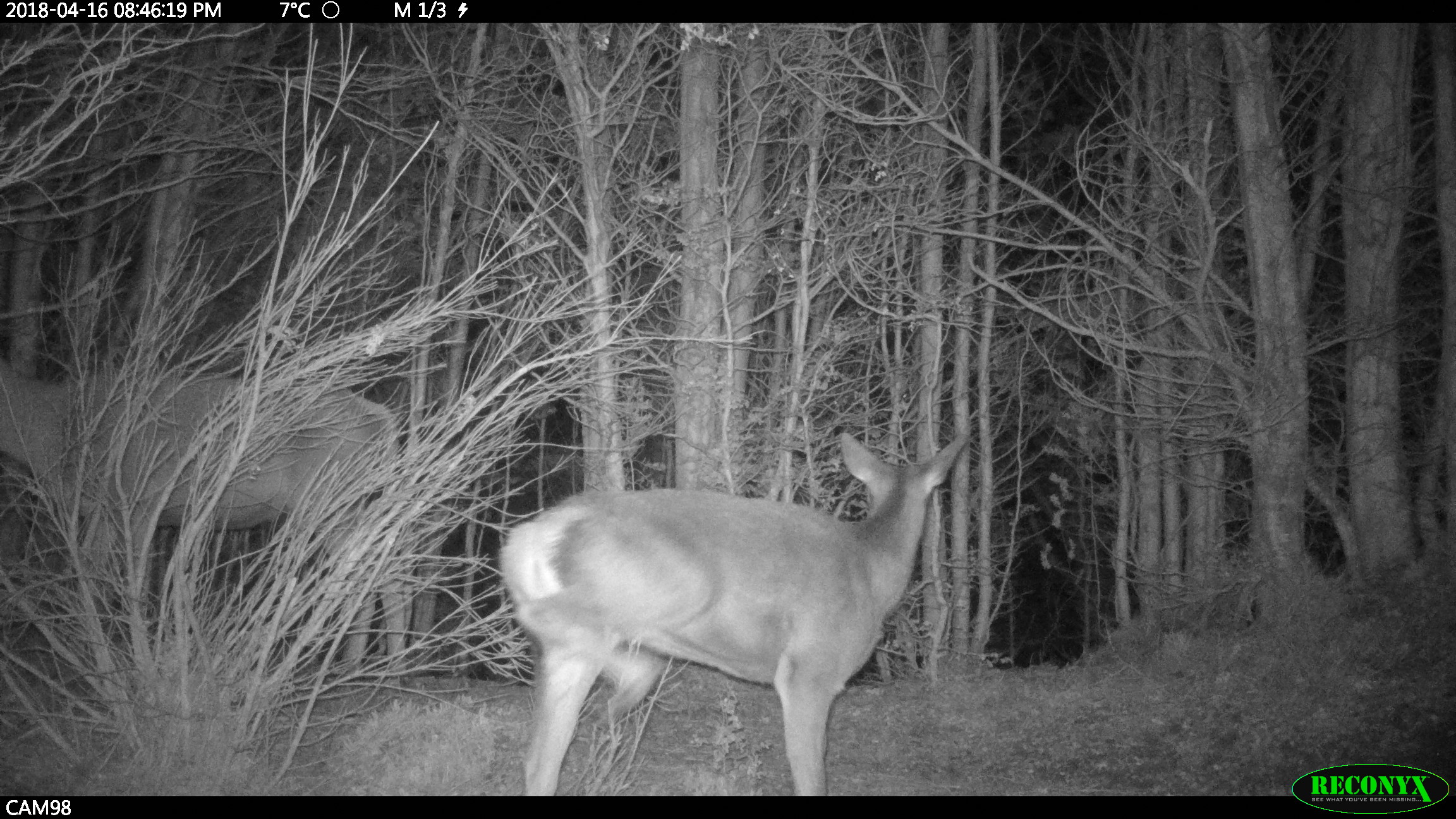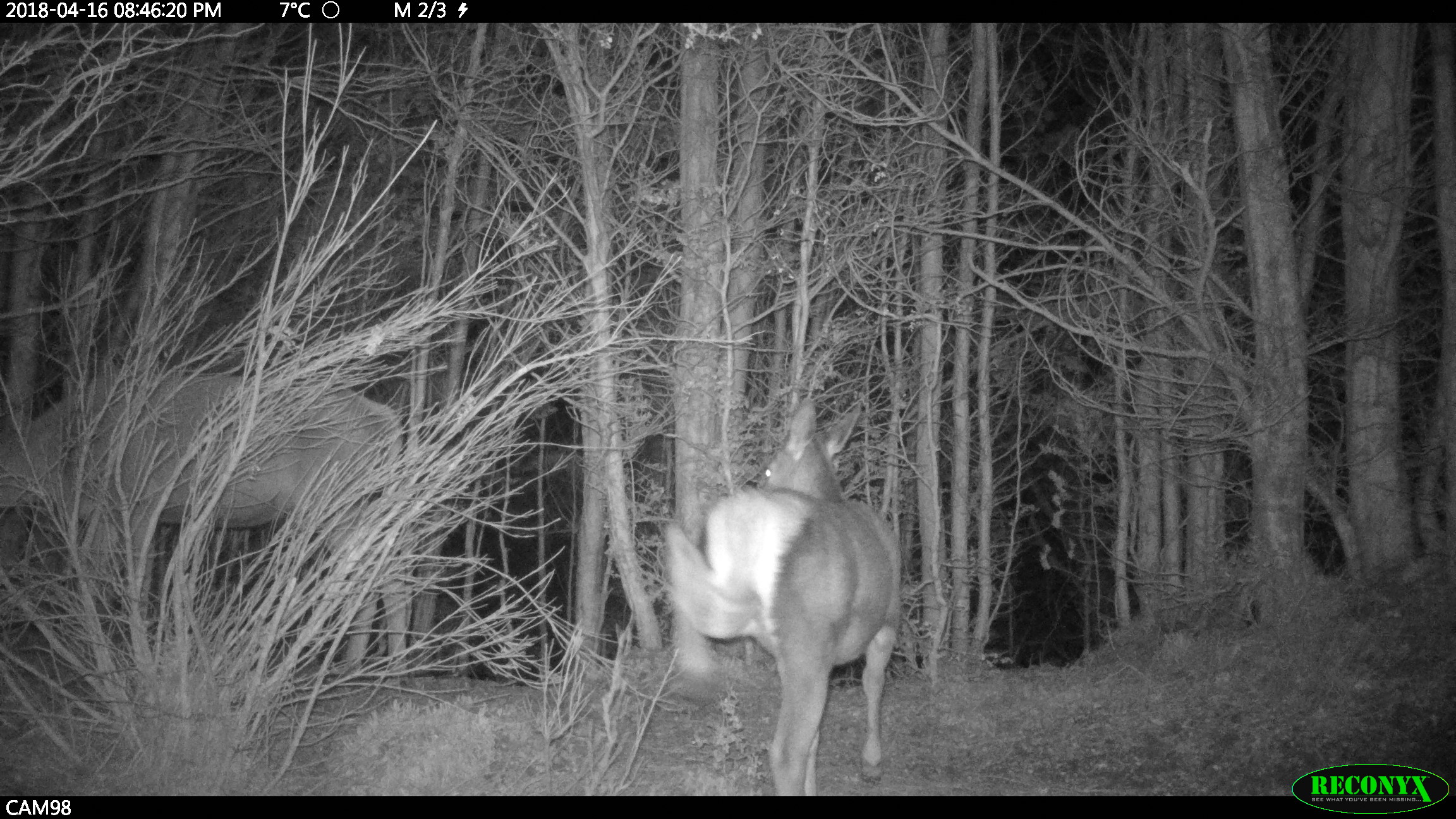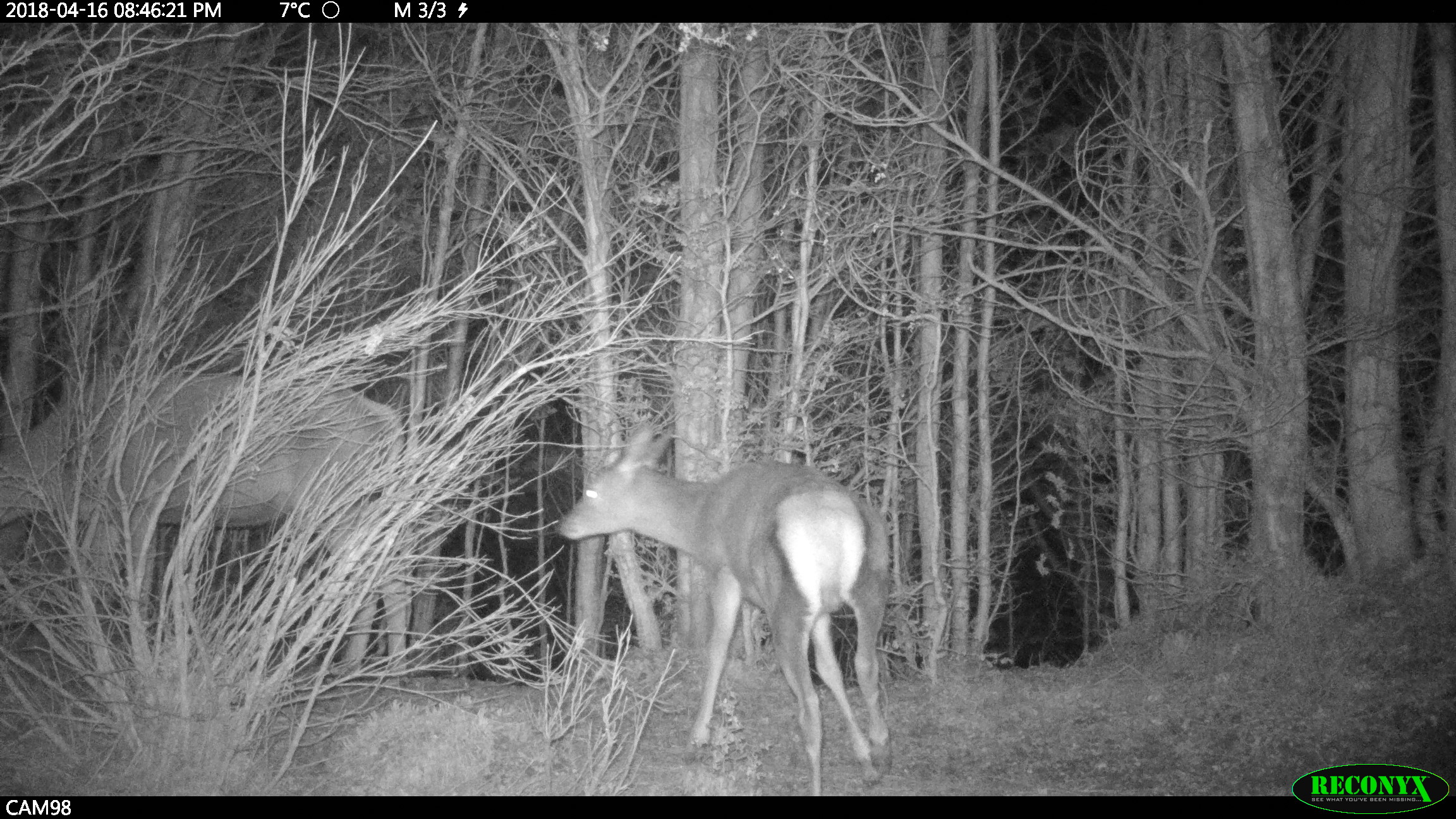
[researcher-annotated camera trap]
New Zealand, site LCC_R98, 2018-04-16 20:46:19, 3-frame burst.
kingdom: Animalia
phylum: Chordata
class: Mammalia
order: Artiodactyla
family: Cervidae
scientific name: Cervidae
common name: deer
Deer (Cervidae).